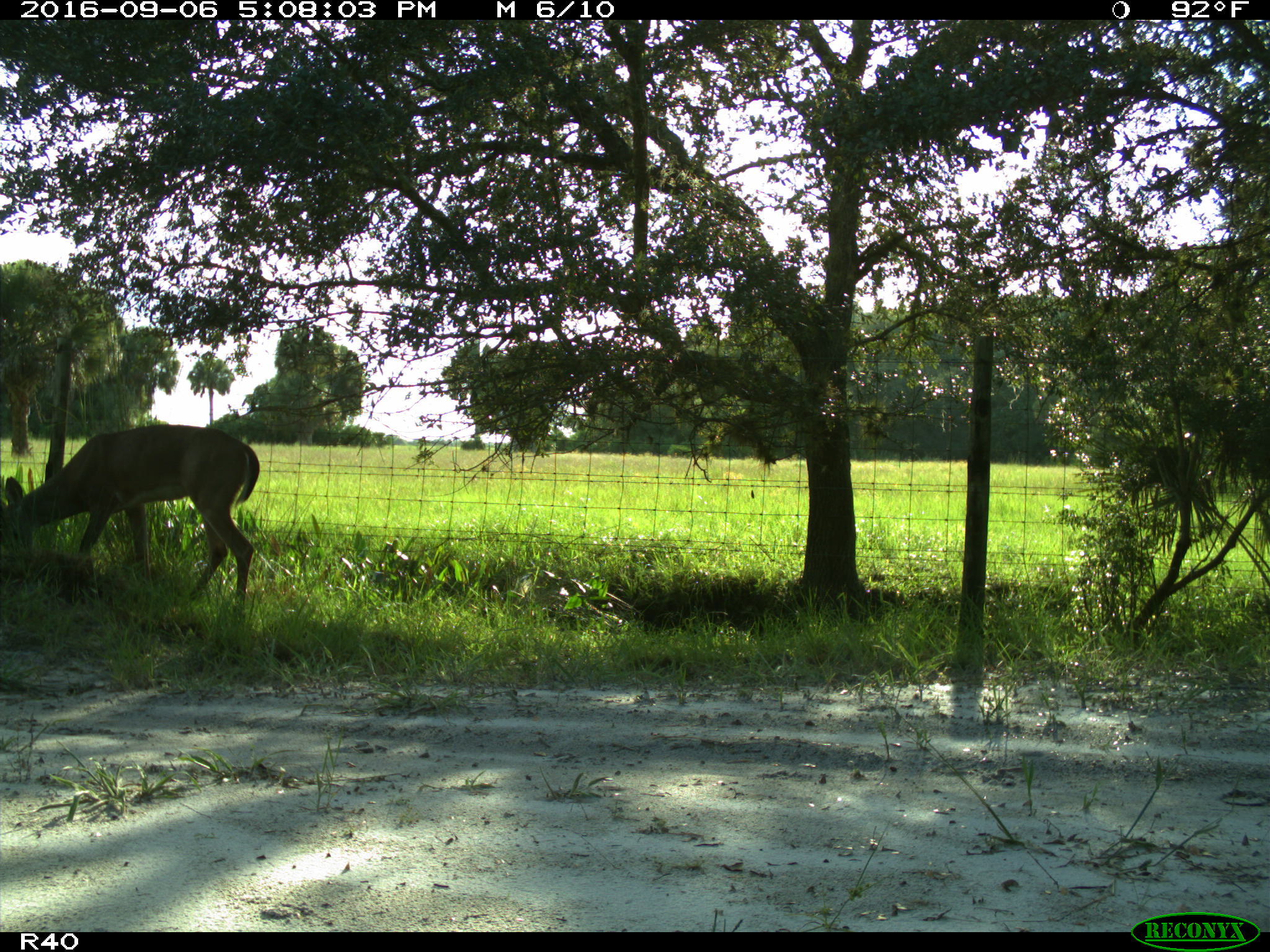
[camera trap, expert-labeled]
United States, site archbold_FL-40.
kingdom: Animalia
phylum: Chordata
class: Mammalia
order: Artiodactyla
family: Cervidae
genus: Odocoileus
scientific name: Odocoileus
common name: deer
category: unidentified deer